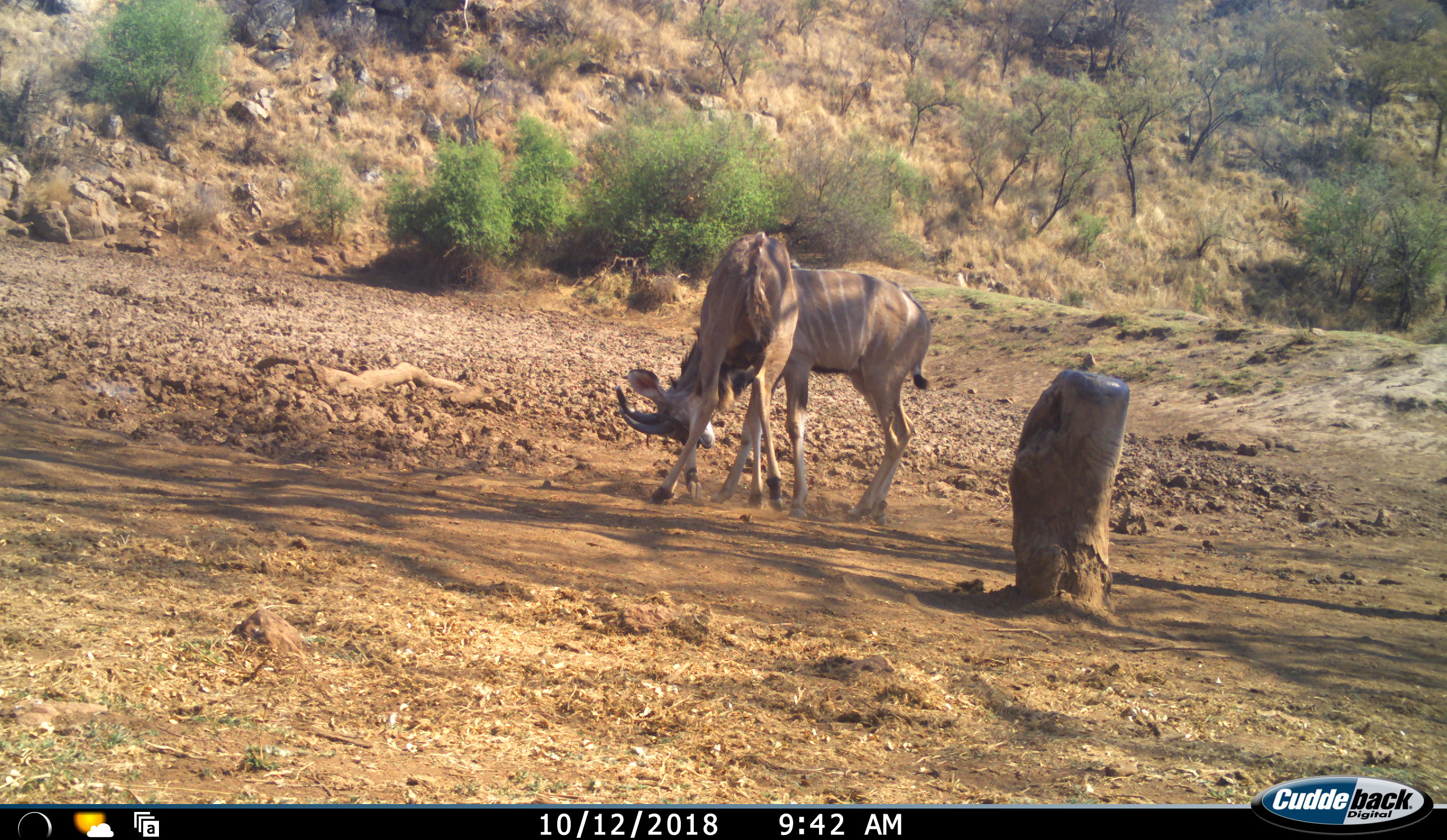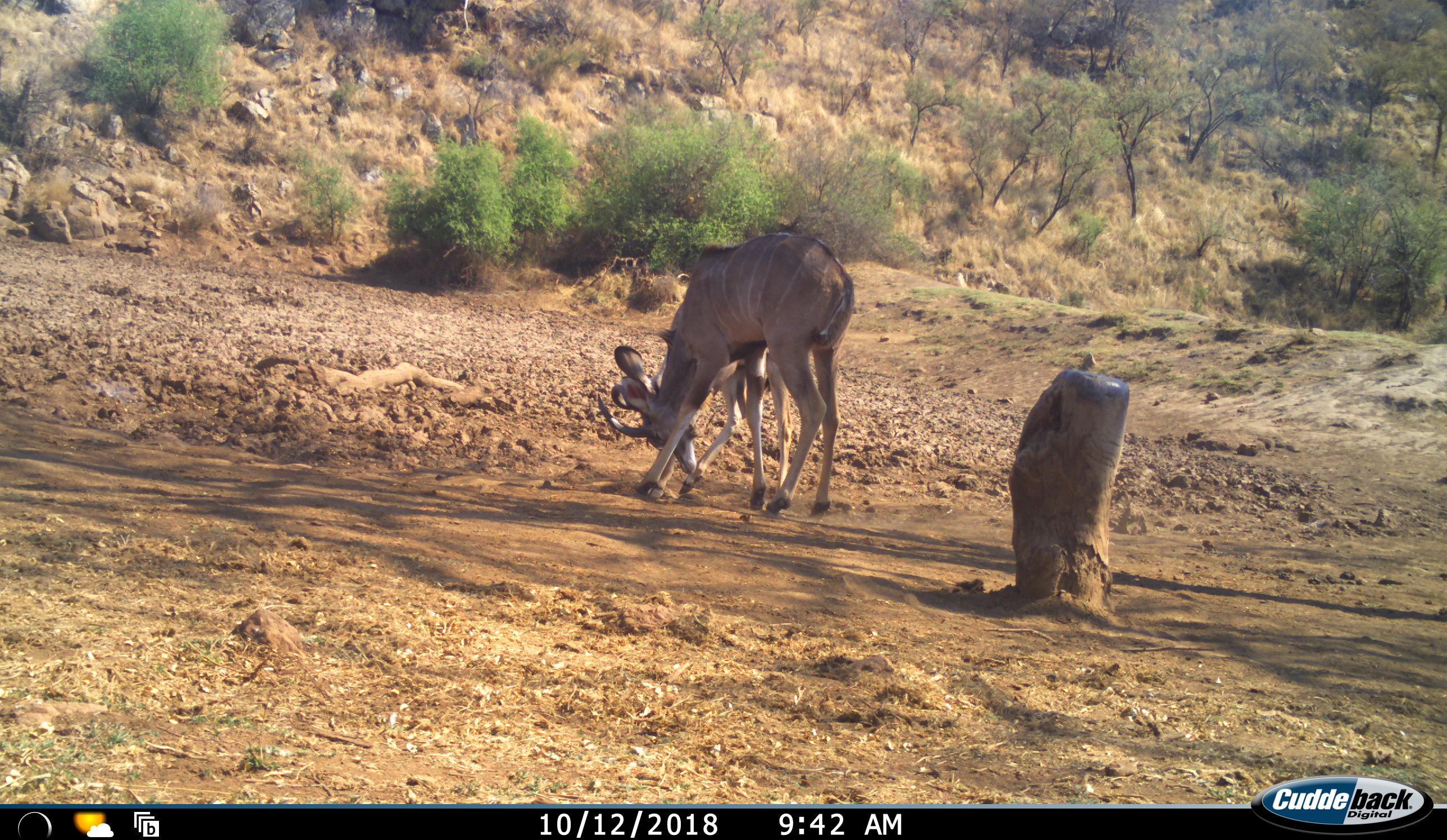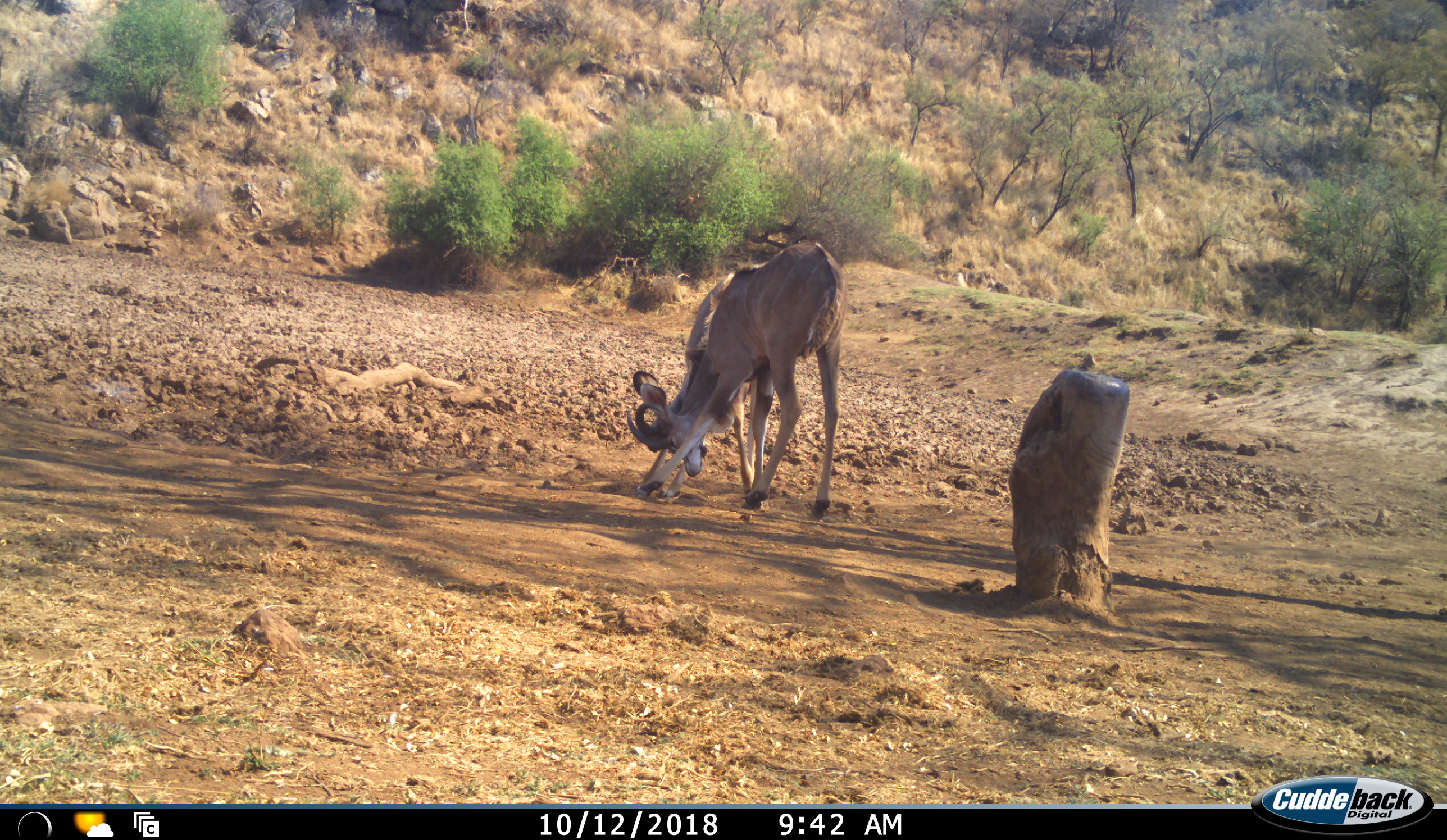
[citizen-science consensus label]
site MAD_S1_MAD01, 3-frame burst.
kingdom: Animalia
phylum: Chordata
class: Mammalia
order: Artiodactyla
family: Bovidae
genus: Tragelaphus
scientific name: Tragelaphus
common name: kudu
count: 2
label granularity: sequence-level